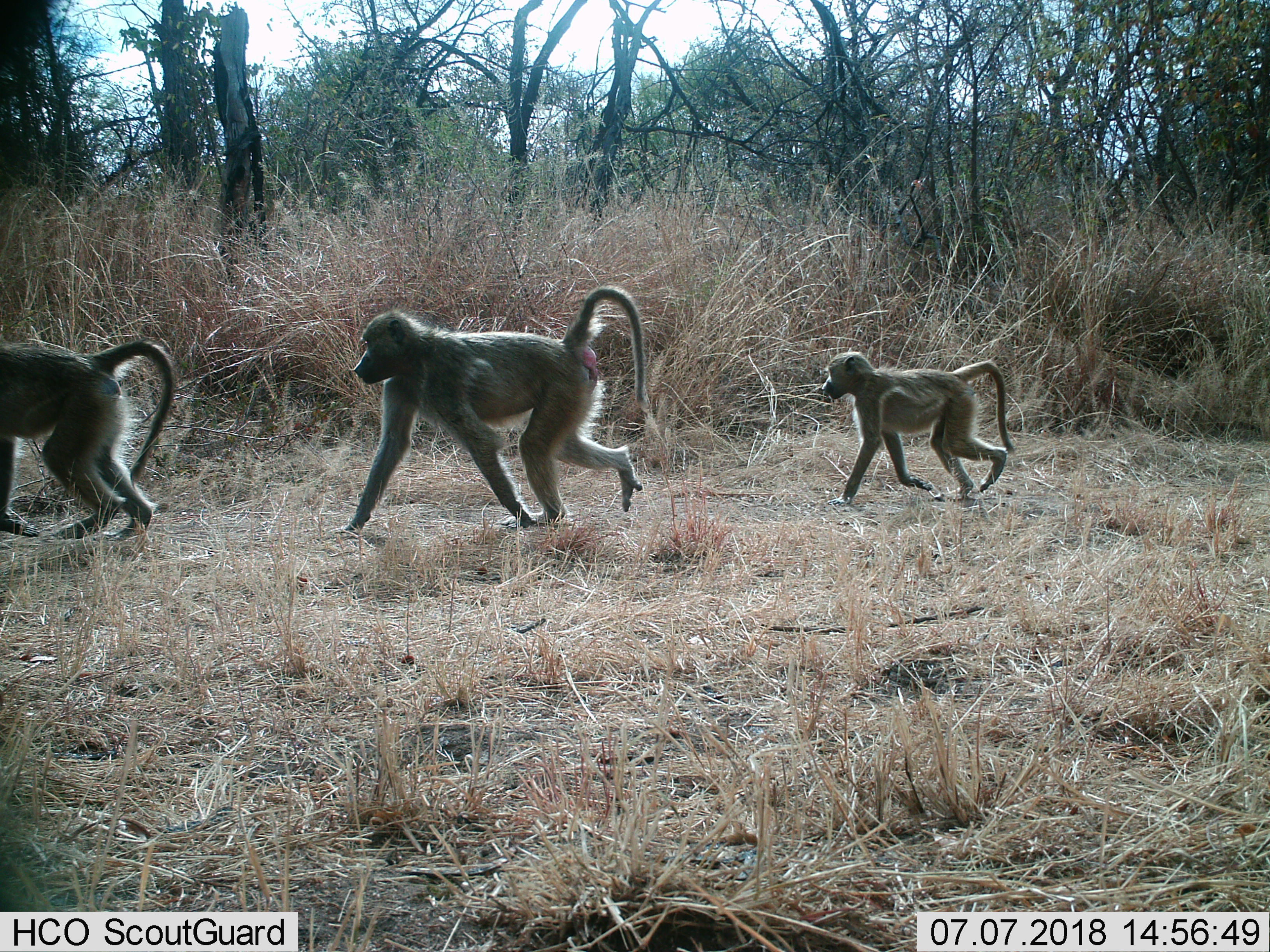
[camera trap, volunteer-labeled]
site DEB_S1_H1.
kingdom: Animalia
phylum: Chordata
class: Mammalia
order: Primates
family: Cercopithecidae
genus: Papio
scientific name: Papio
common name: baboon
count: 3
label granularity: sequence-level